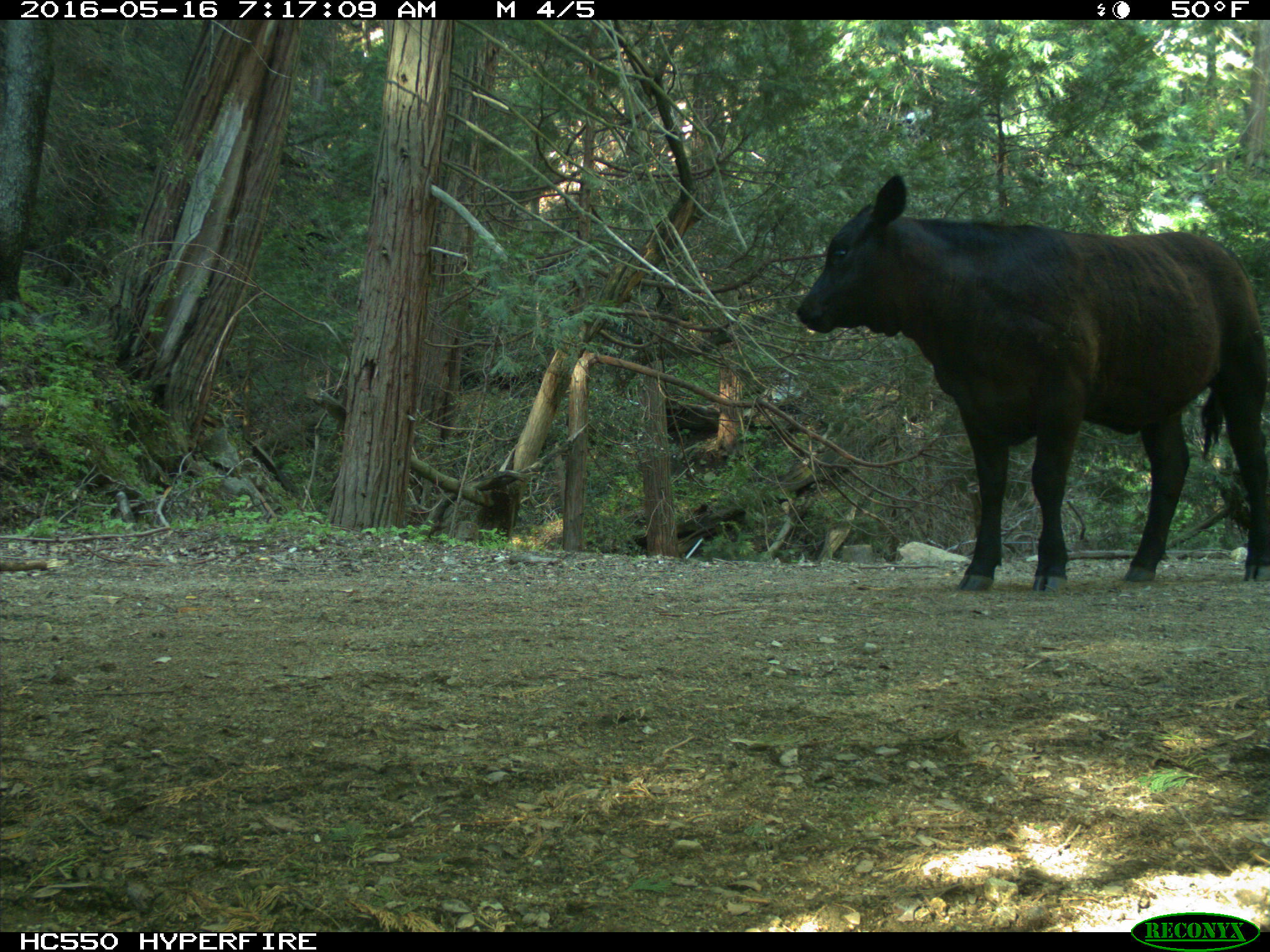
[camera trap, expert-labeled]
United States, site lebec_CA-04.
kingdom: Animalia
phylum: Chordata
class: Mammalia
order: Artiodactyla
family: Bovidae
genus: Bos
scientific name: Bos taurus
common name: domestic cow